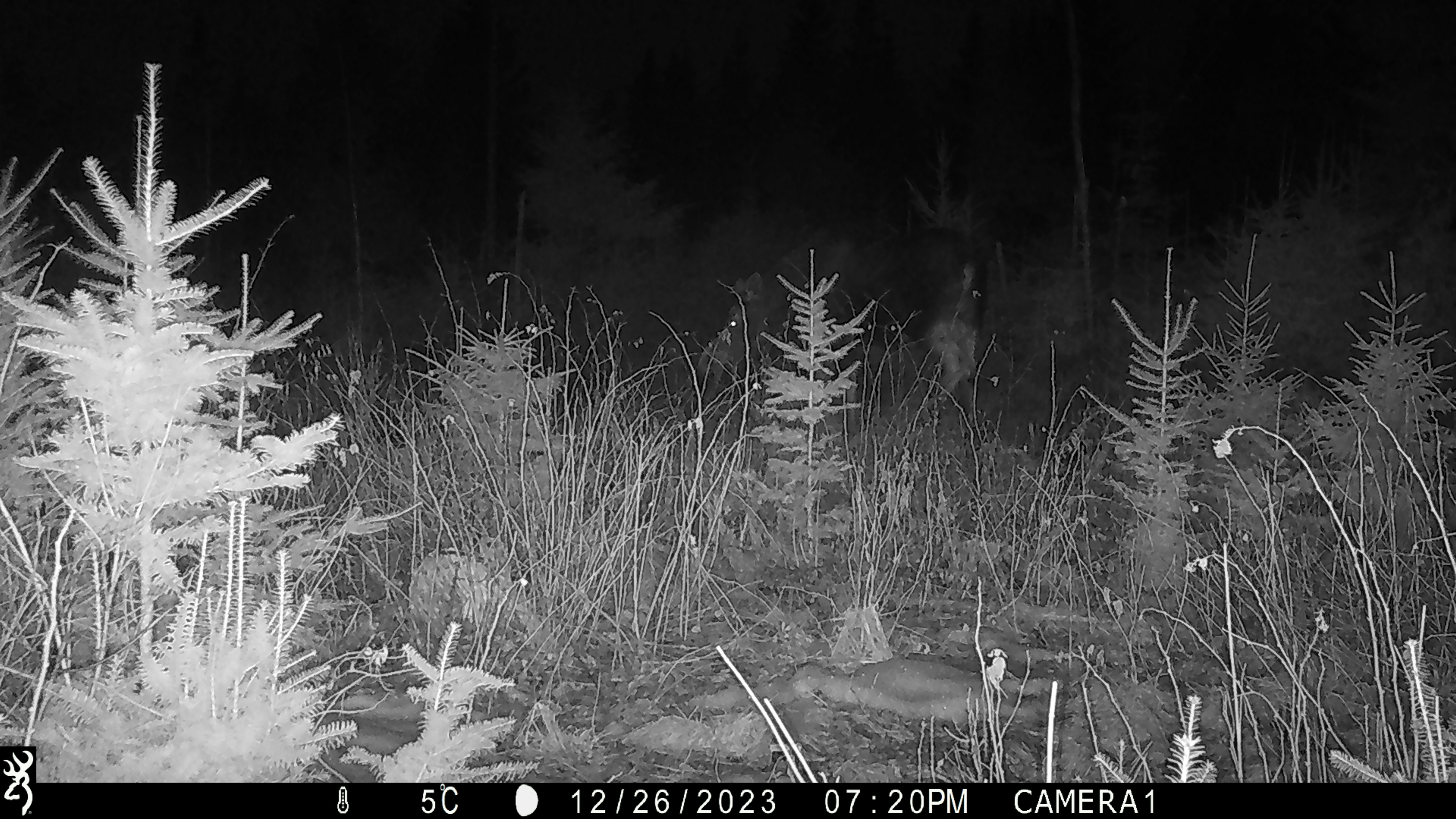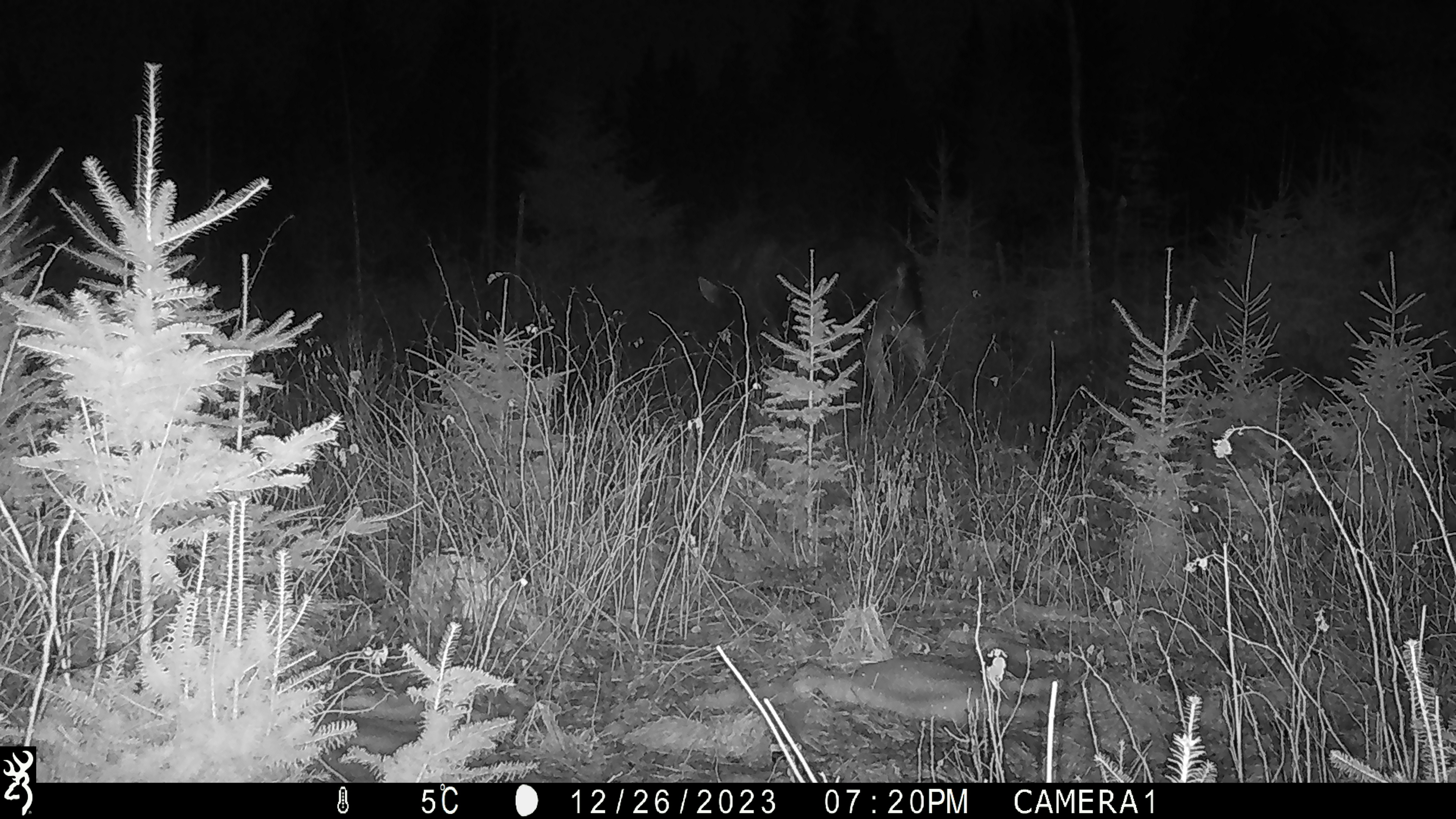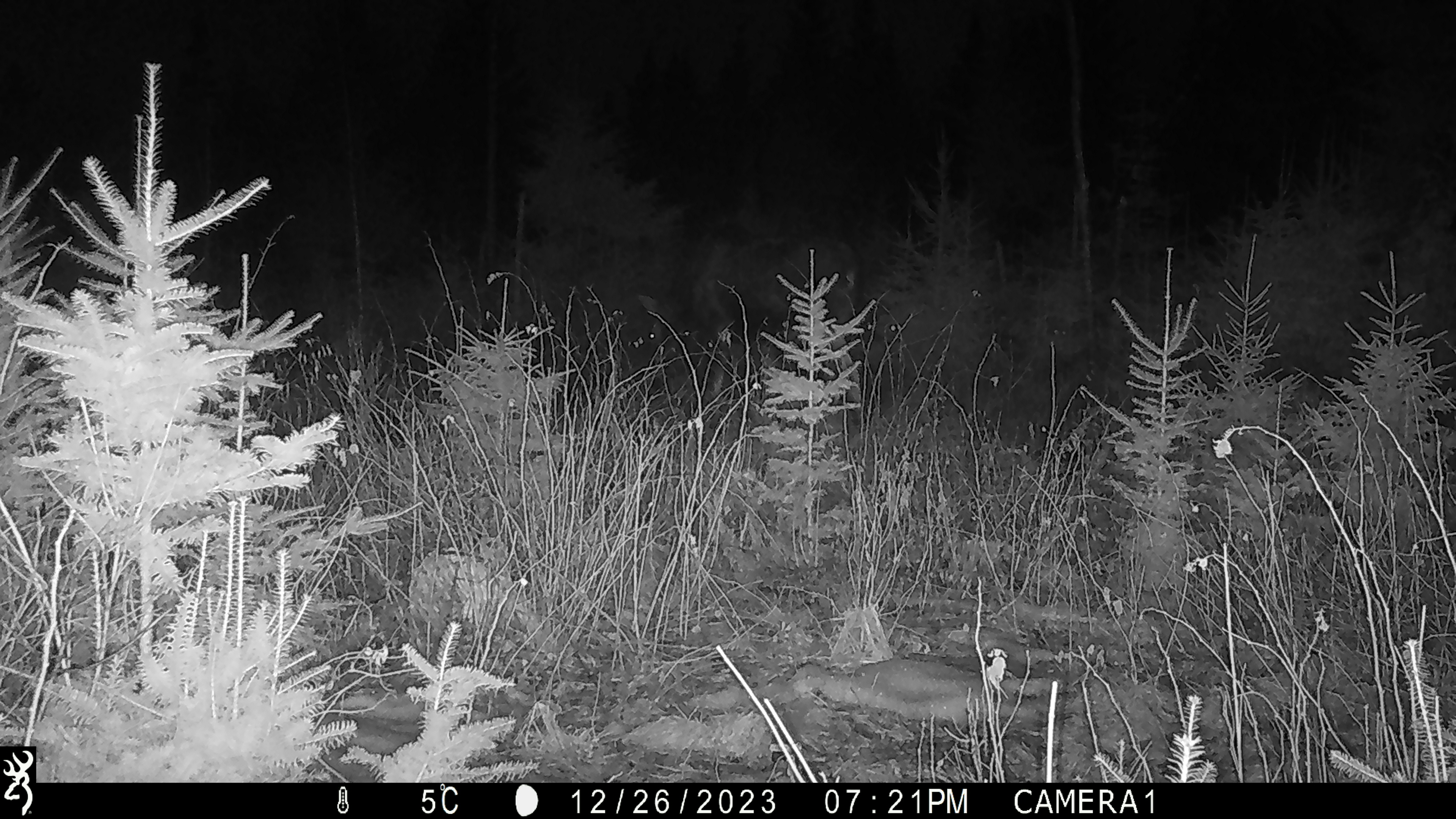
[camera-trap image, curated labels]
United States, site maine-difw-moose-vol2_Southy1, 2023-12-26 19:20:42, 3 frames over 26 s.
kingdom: Animalia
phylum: Chordata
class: Mammalia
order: Artiodactyla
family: Cervidae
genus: Alces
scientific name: Alces alces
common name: moose